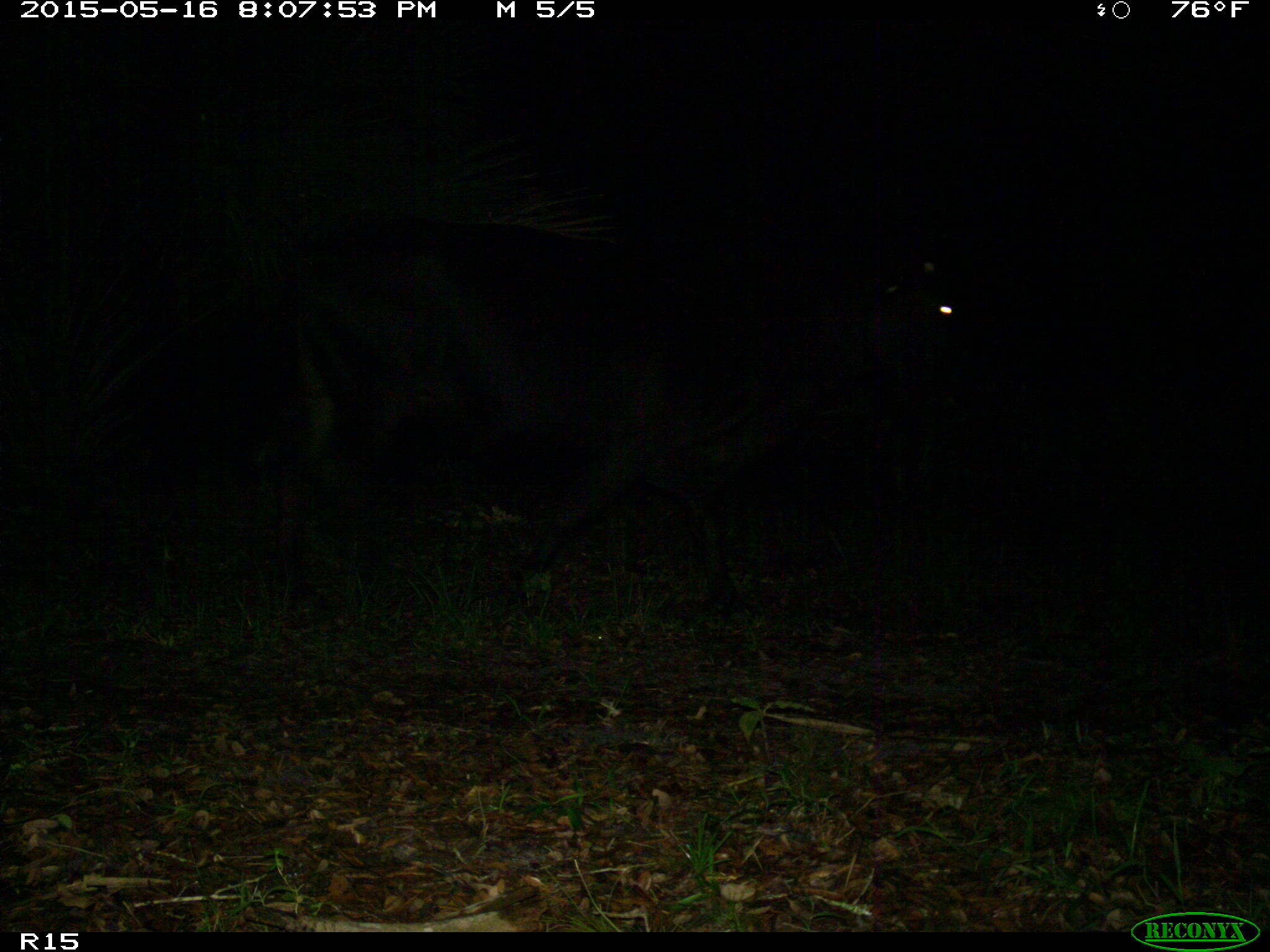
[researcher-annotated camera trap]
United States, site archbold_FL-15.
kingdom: Animalia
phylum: Chordata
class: Mammalia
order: Artiodactyla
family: Bovidae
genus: Bos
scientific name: Bos taurus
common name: domestic cow